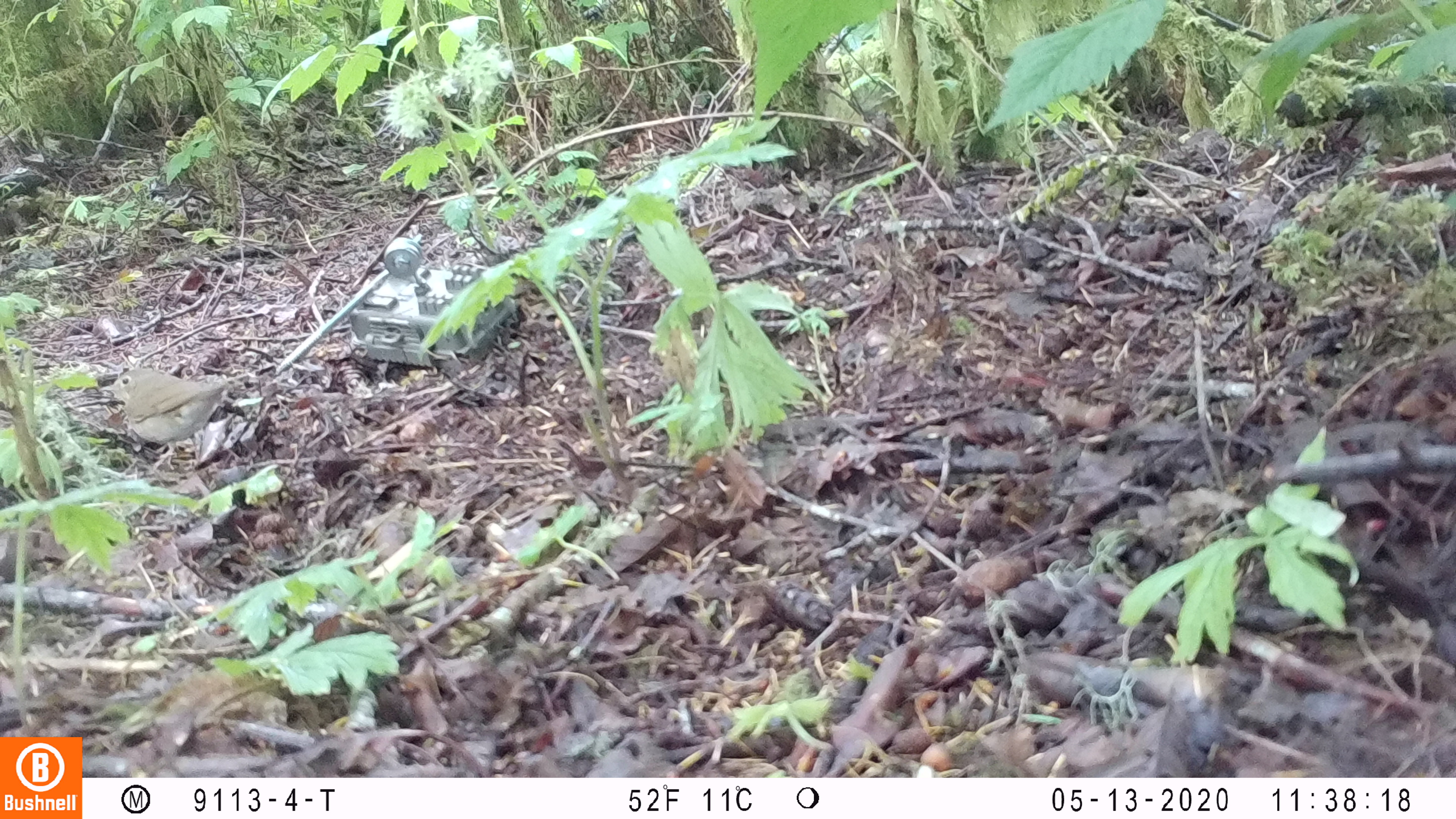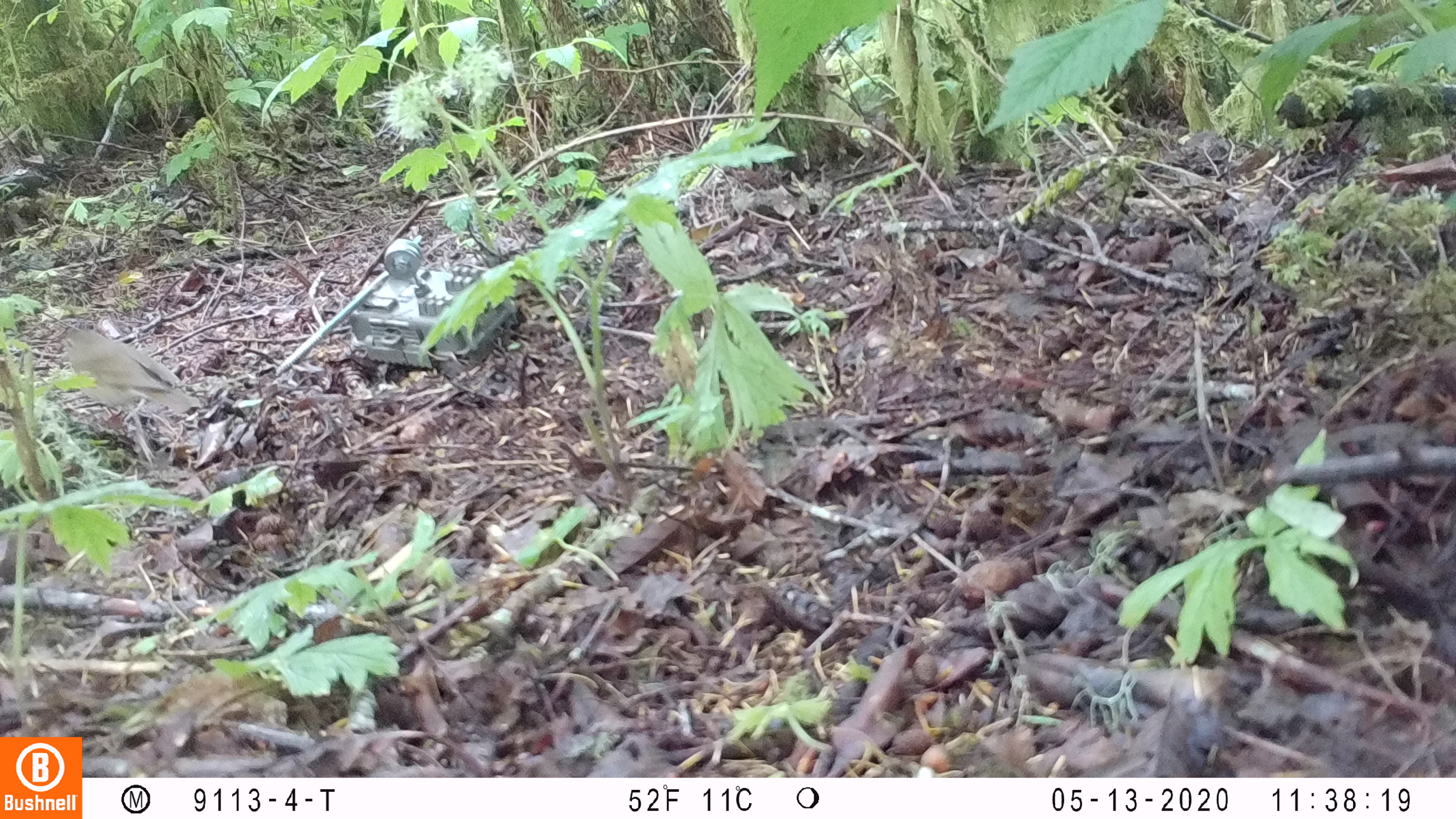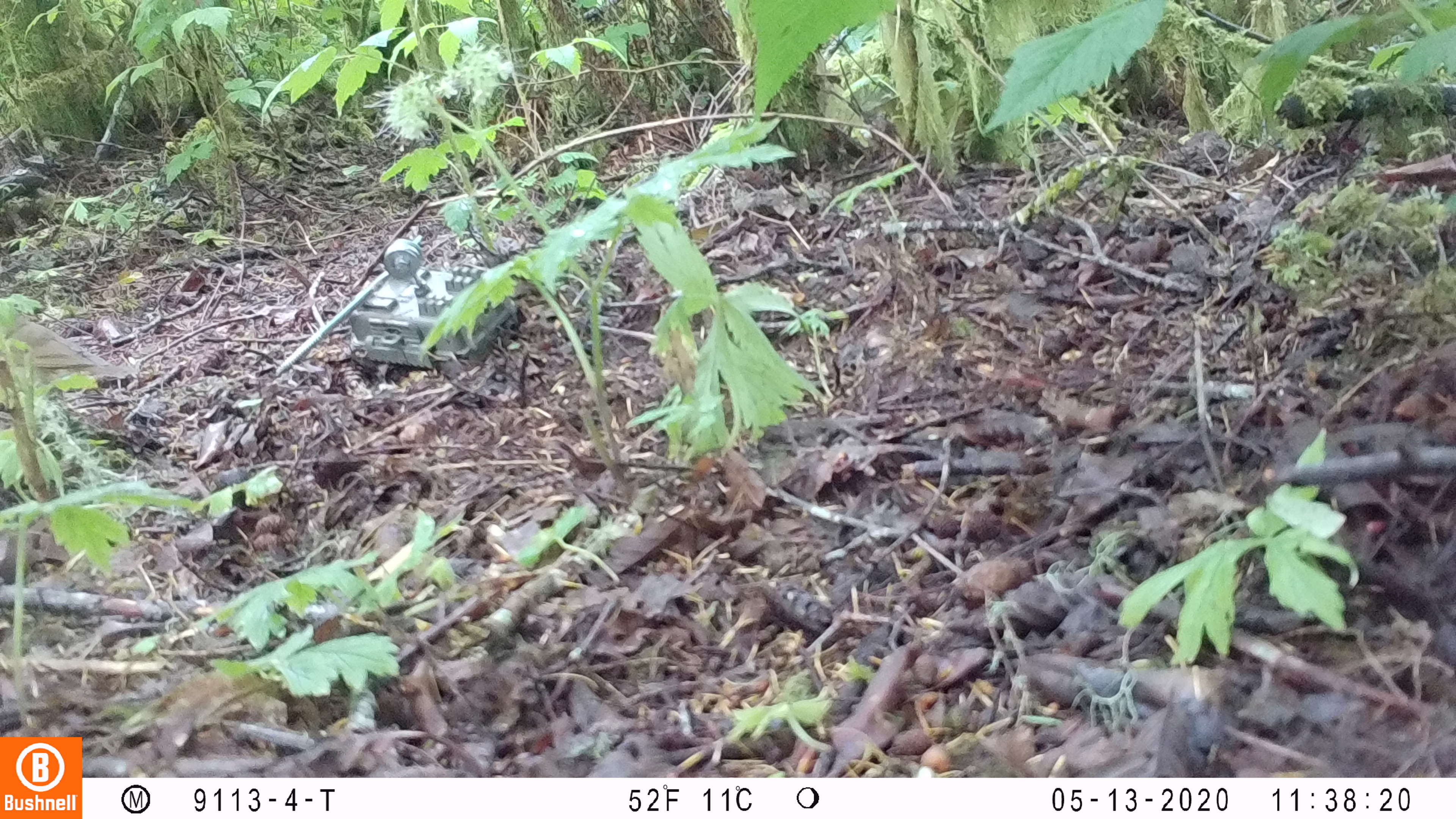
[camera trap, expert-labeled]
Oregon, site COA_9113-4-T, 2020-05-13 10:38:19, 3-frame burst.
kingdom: Animalia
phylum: Chordata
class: Aves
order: Passeriformes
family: Turdidae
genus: Catharus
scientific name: Catharus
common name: brown thrushes and nightingale-thrushes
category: catharus species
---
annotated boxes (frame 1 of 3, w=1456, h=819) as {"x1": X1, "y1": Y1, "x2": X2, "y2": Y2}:
catharus species: {"x1": 103, "y1": 362, "x2": 234, "y2": 452}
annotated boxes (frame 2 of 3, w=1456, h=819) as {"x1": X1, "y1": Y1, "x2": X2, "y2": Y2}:
catharus species: {"x1": 59, "y1": 323, "x2": 205, "y2": 429}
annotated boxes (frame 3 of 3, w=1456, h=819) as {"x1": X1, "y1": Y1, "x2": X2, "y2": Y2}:
catharus species: {"x1": 6, "y1": 305, "x2": 135, "y2": 388}